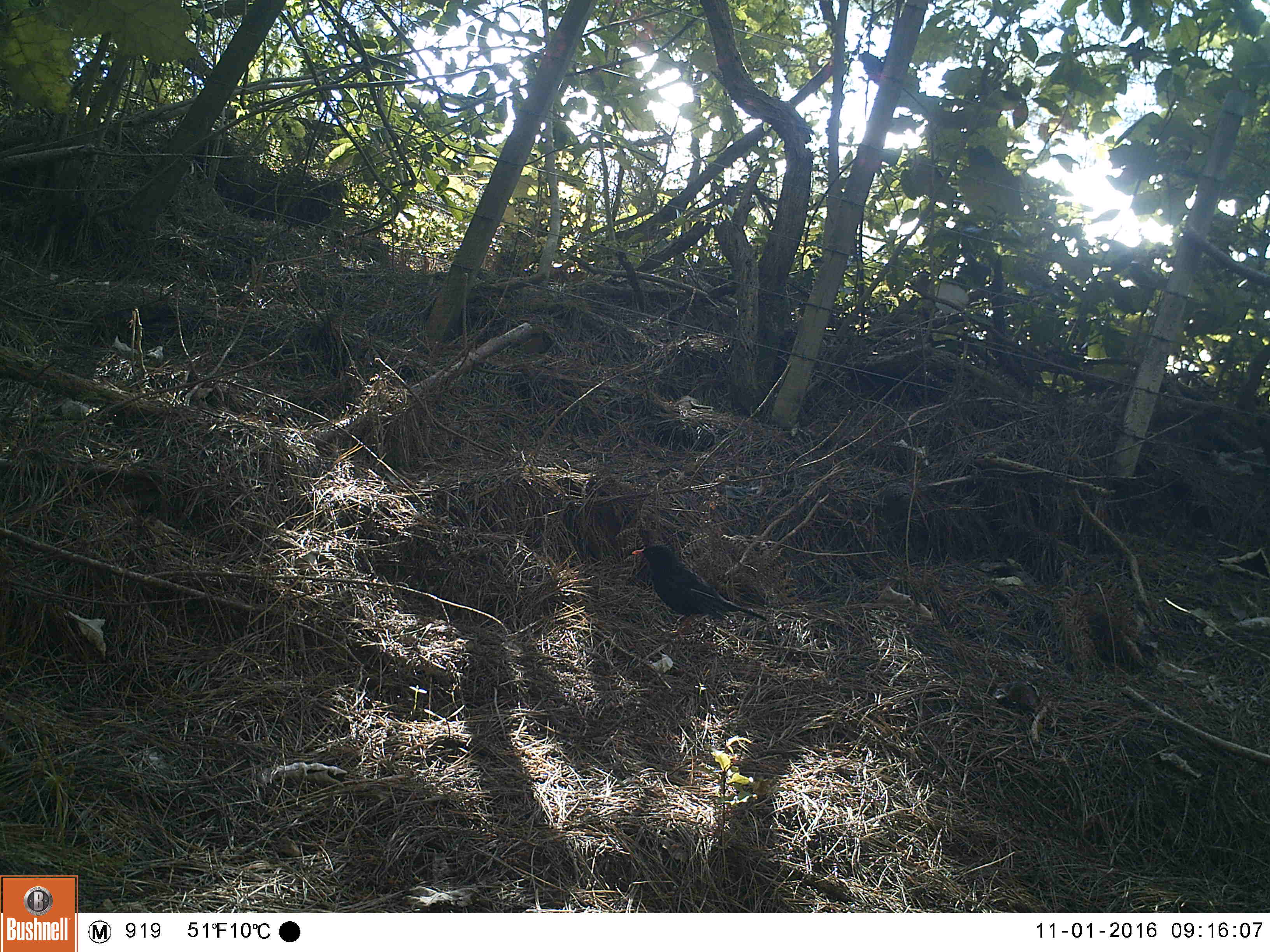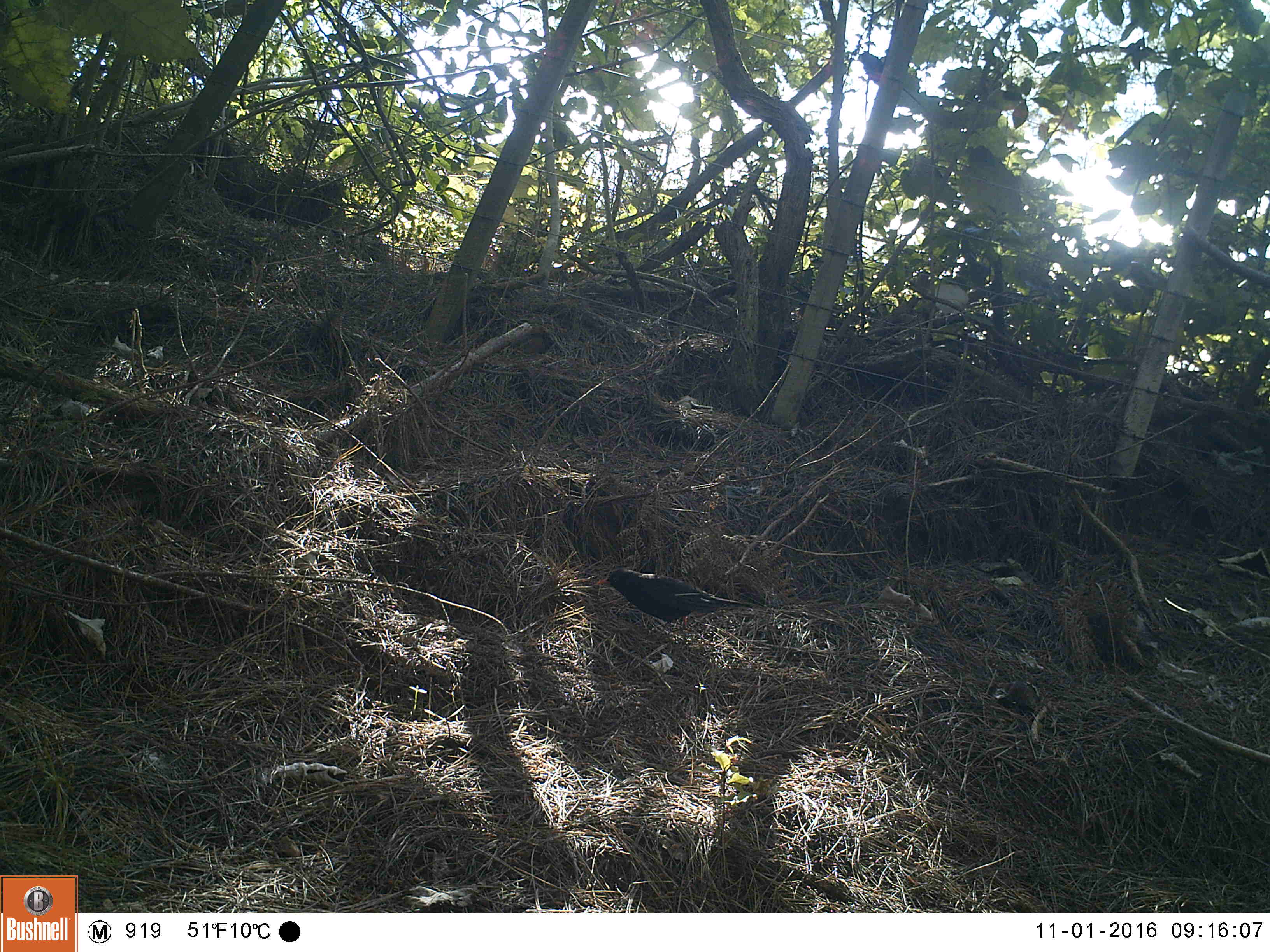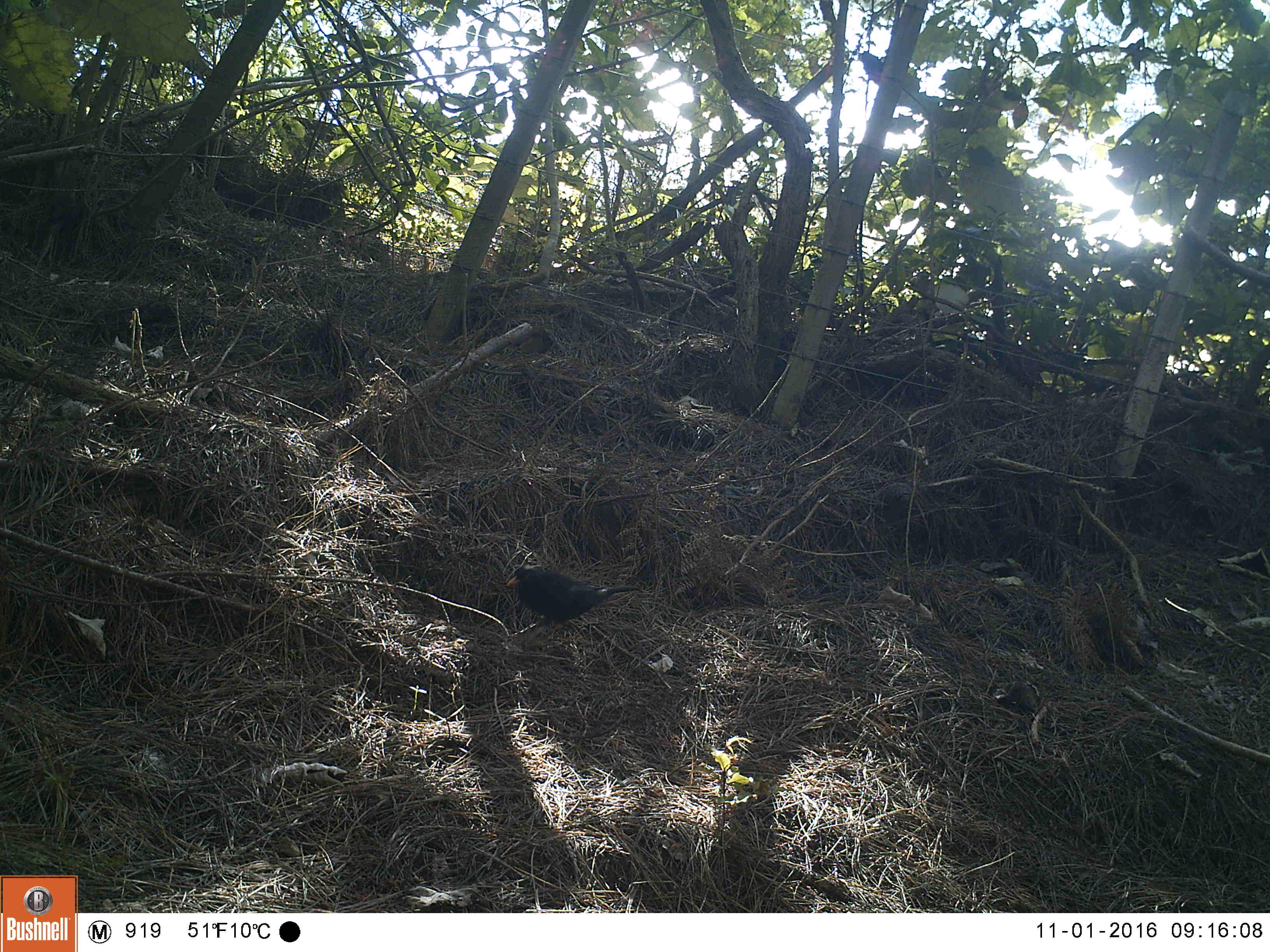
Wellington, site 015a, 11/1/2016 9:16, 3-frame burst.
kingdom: Animalia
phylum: Chordata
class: Aves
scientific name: Aves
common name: bird